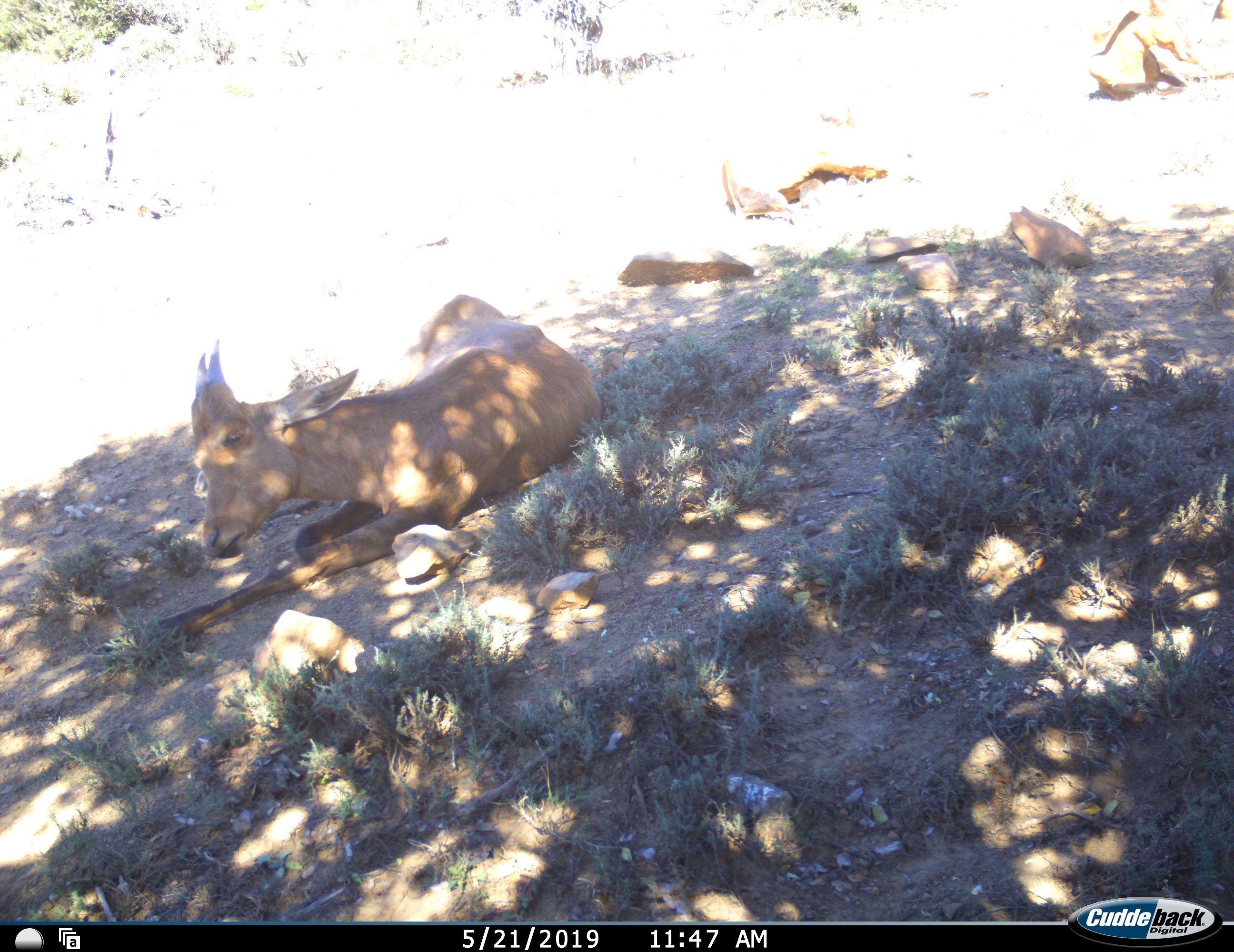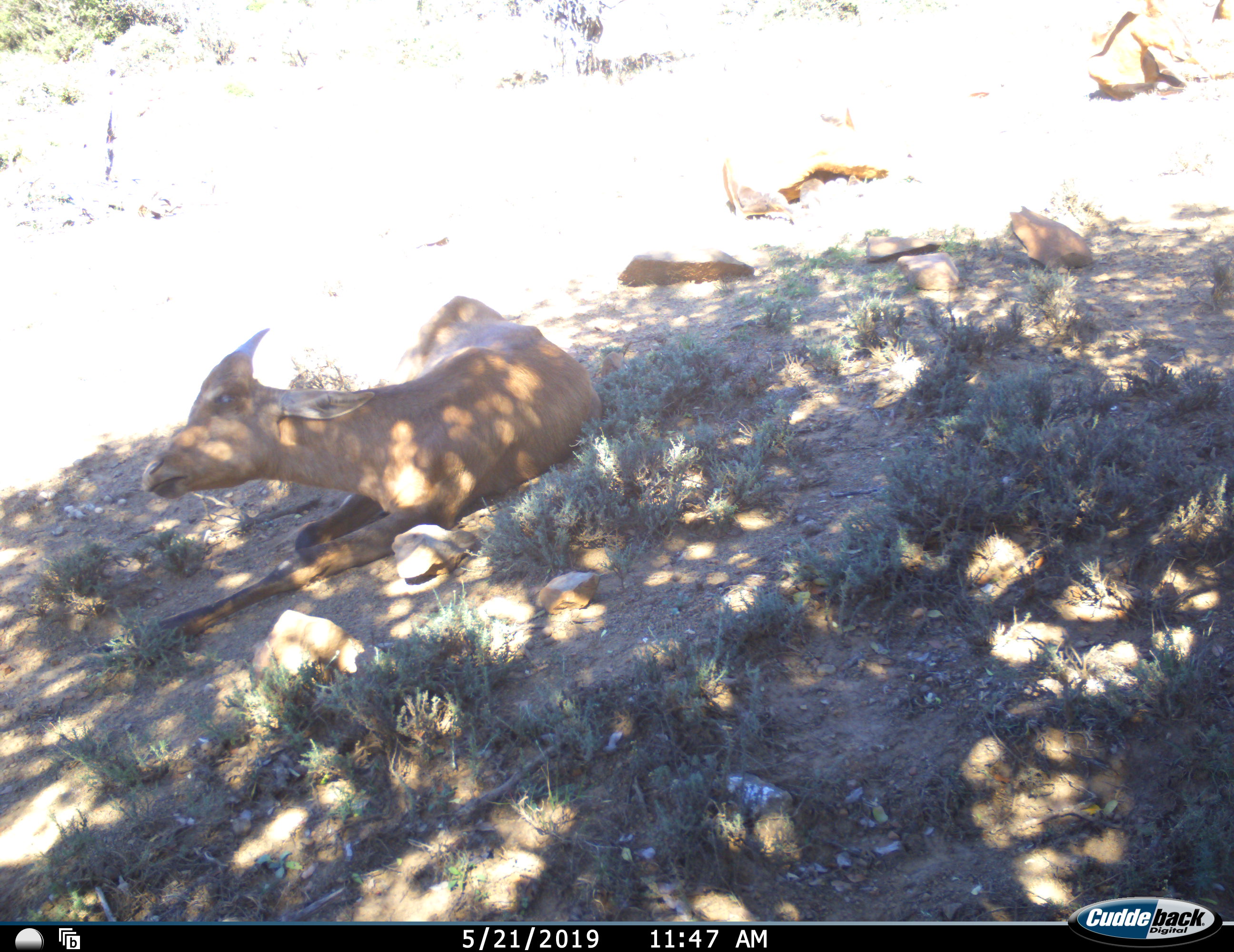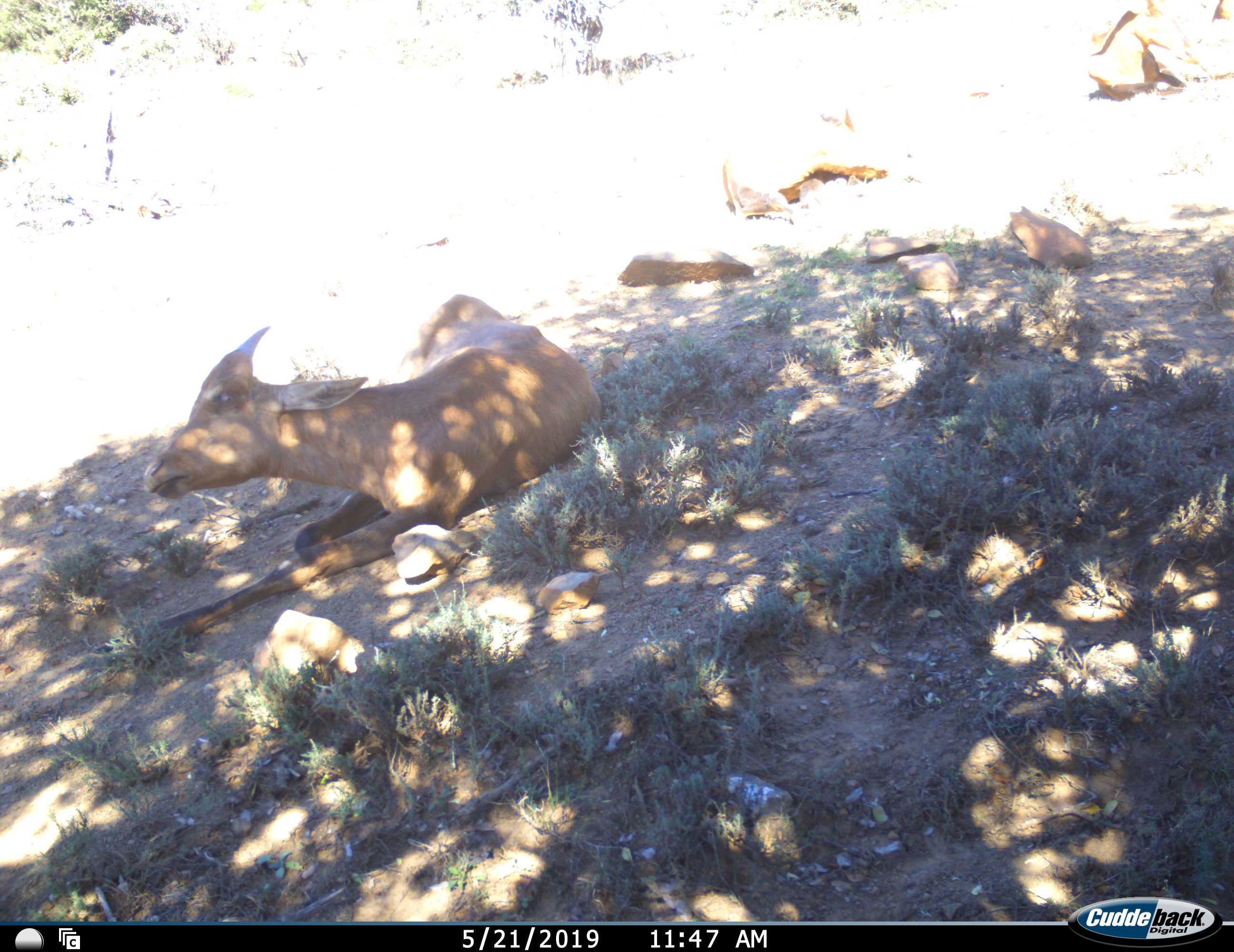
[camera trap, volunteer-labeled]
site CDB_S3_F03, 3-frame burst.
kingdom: Animalia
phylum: Chordata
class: Mammalia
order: Artiodactyla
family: Bovidae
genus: Alcelaphus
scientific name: Alcelaphus buselaphus caama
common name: red hartebeest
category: hartebeestred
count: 3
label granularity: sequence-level